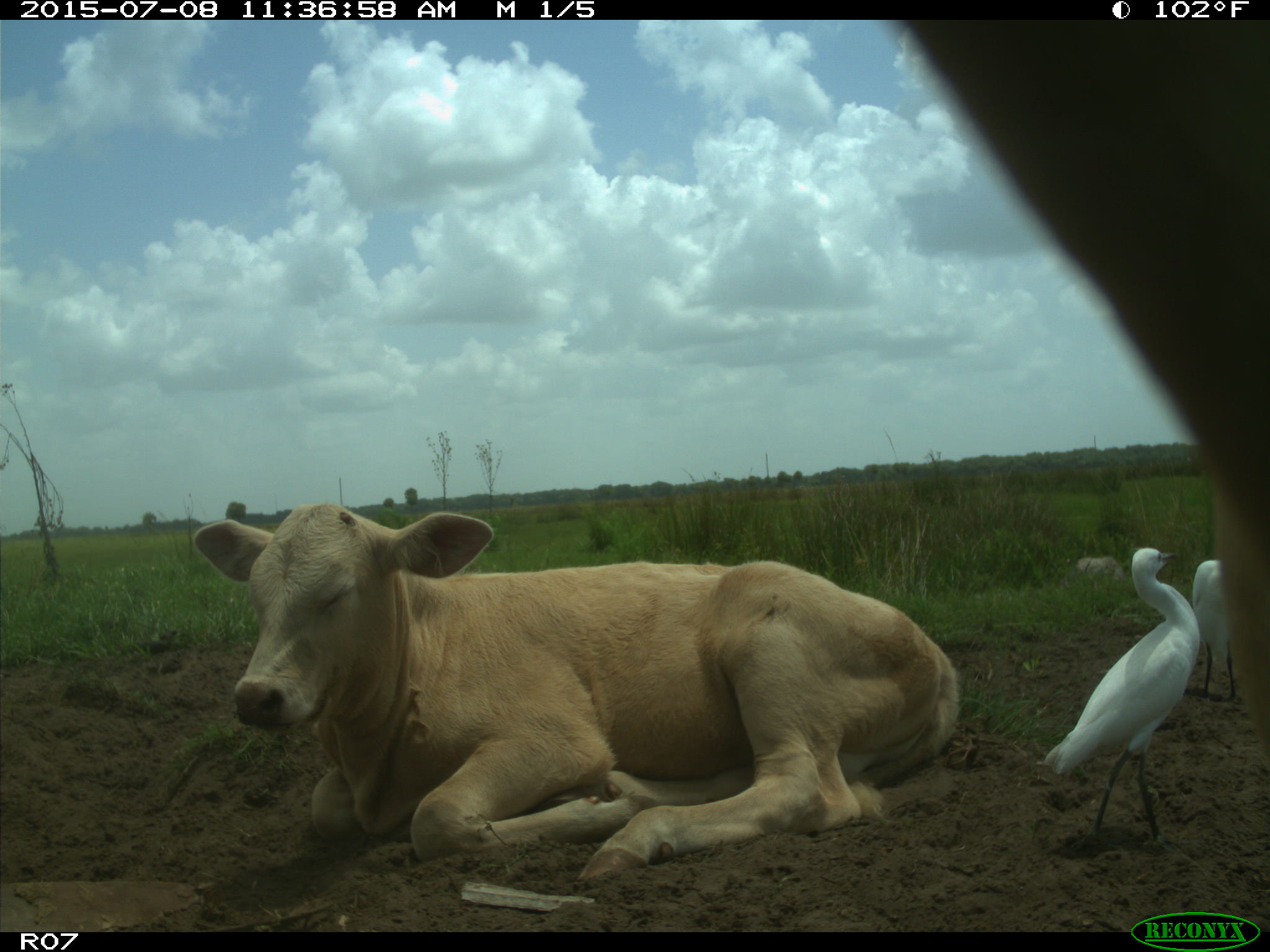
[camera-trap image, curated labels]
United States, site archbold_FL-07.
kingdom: Animalia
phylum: Chordata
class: Mammalia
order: Artiodactyla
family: Bovidae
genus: Bos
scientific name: Bos taurus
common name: domestic cow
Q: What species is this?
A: Bos taurus (domestic cow).